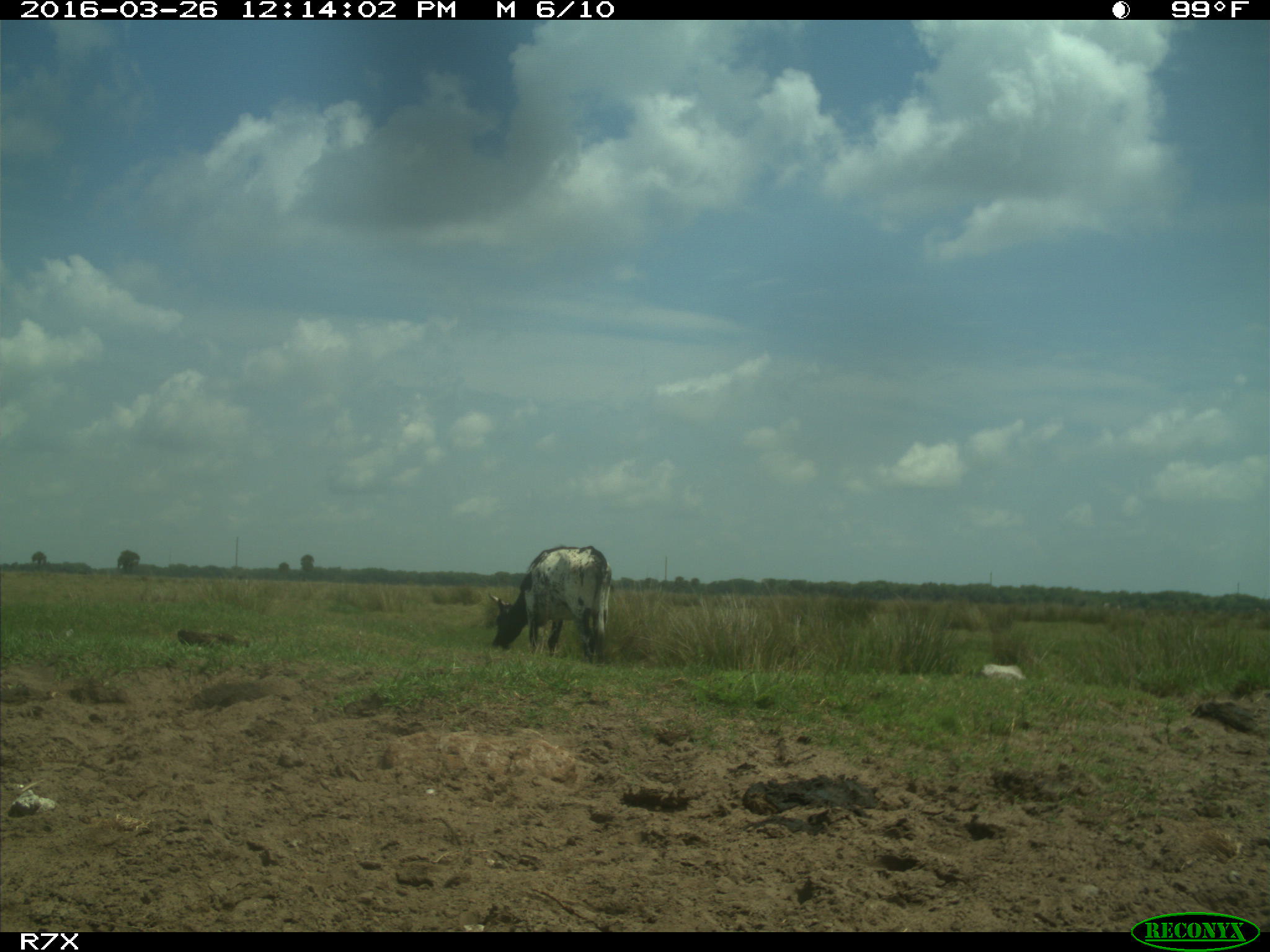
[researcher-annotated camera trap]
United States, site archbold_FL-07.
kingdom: Animalia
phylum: Chordata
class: Mammalia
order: Artiodactyla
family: Bovidae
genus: Bos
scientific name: Bos taurus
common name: domestic cow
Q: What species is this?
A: Bos taurus (domestic cow).